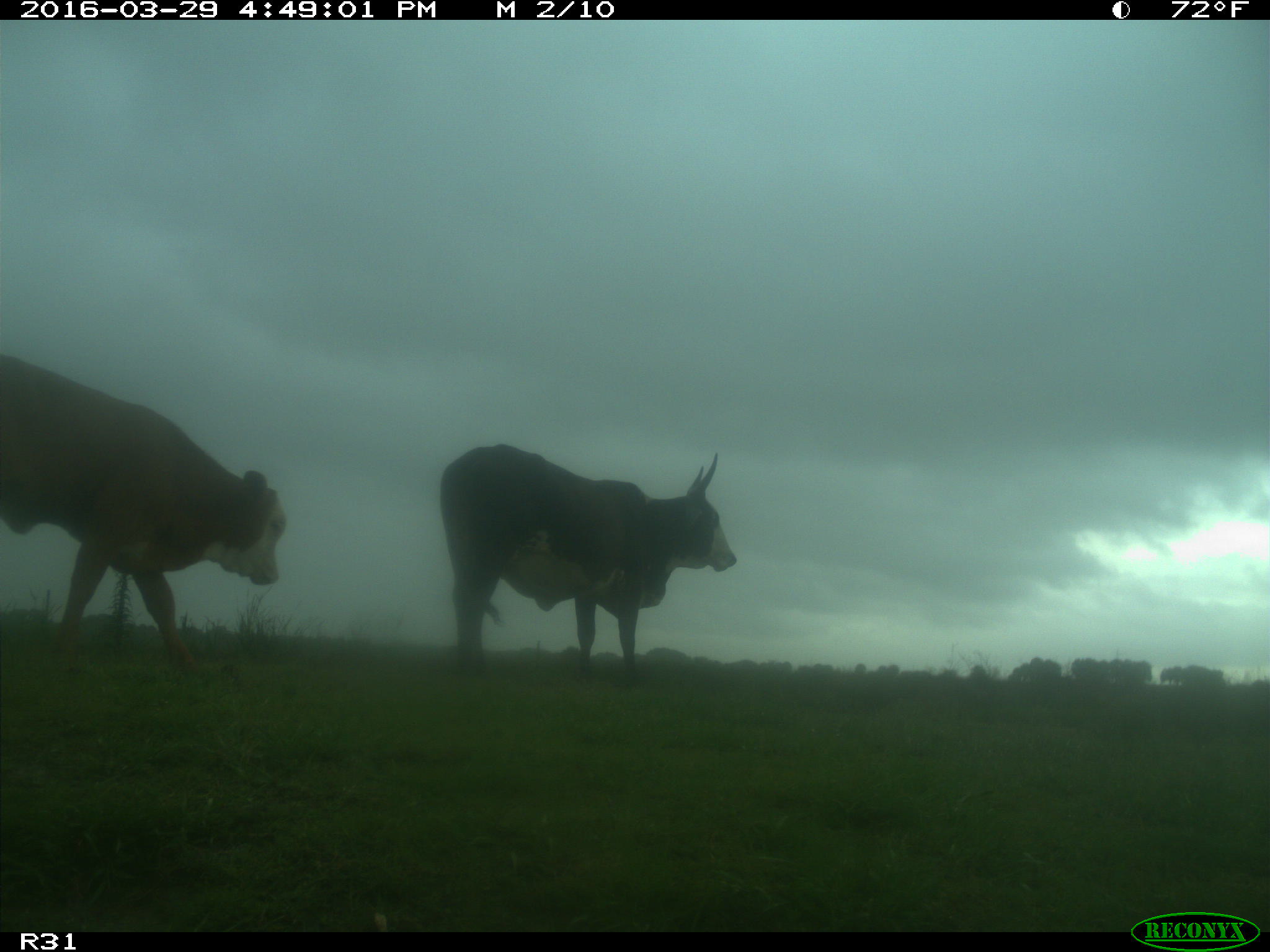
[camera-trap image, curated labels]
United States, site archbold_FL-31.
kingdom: Animalia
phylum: Chordata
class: Mammalia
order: Artiodactyla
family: Bovidae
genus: Bos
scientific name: Bos taurus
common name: domestic cow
Bos taurus (domestic cow).